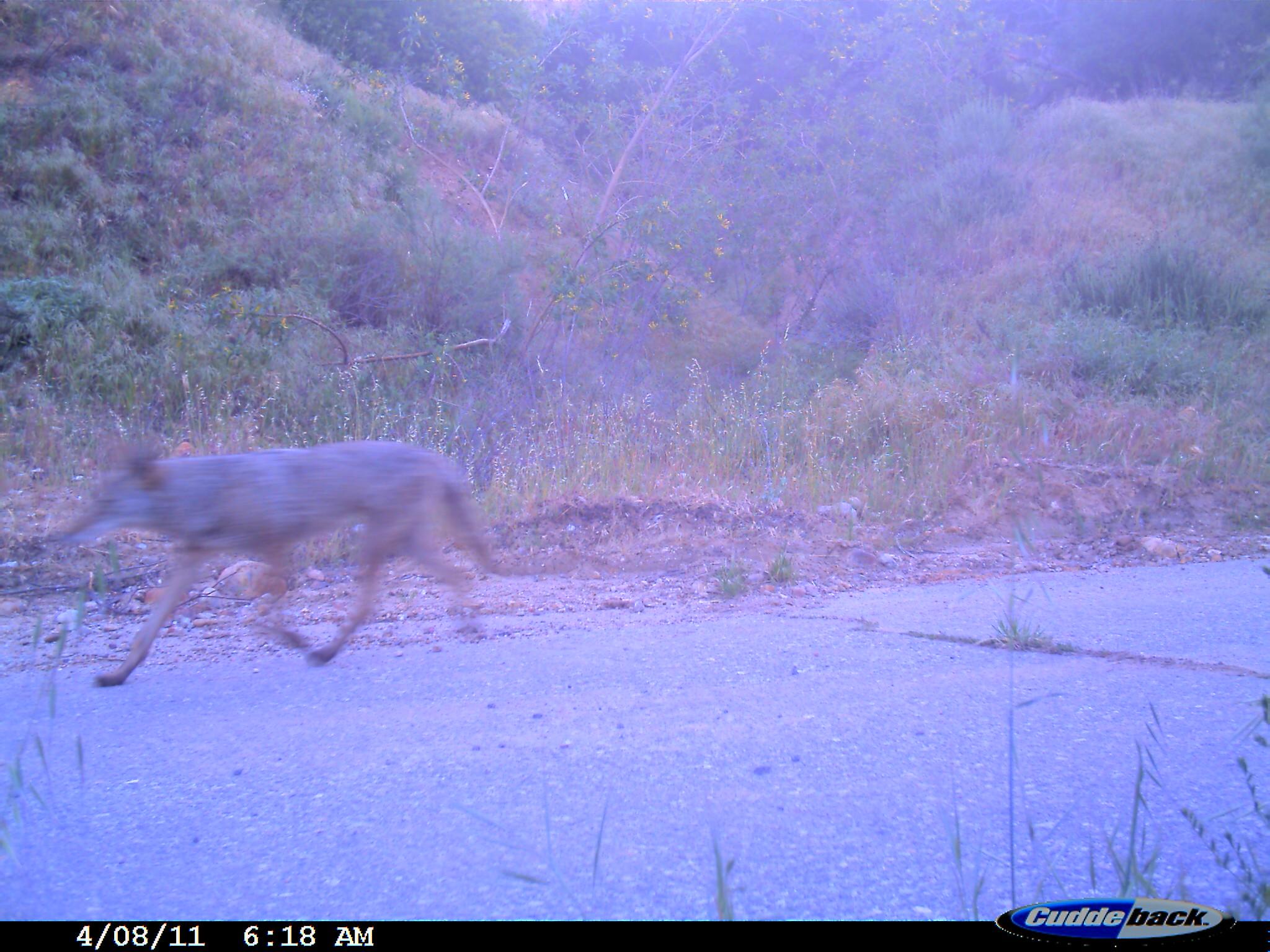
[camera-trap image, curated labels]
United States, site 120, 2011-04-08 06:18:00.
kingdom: Animalia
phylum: Chordata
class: Mammalia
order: Carnivora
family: Canidae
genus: Canis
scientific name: Canis latrans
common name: coyote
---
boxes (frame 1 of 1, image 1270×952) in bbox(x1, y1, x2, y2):
coyote: bbox(38, 419, 518, 692)